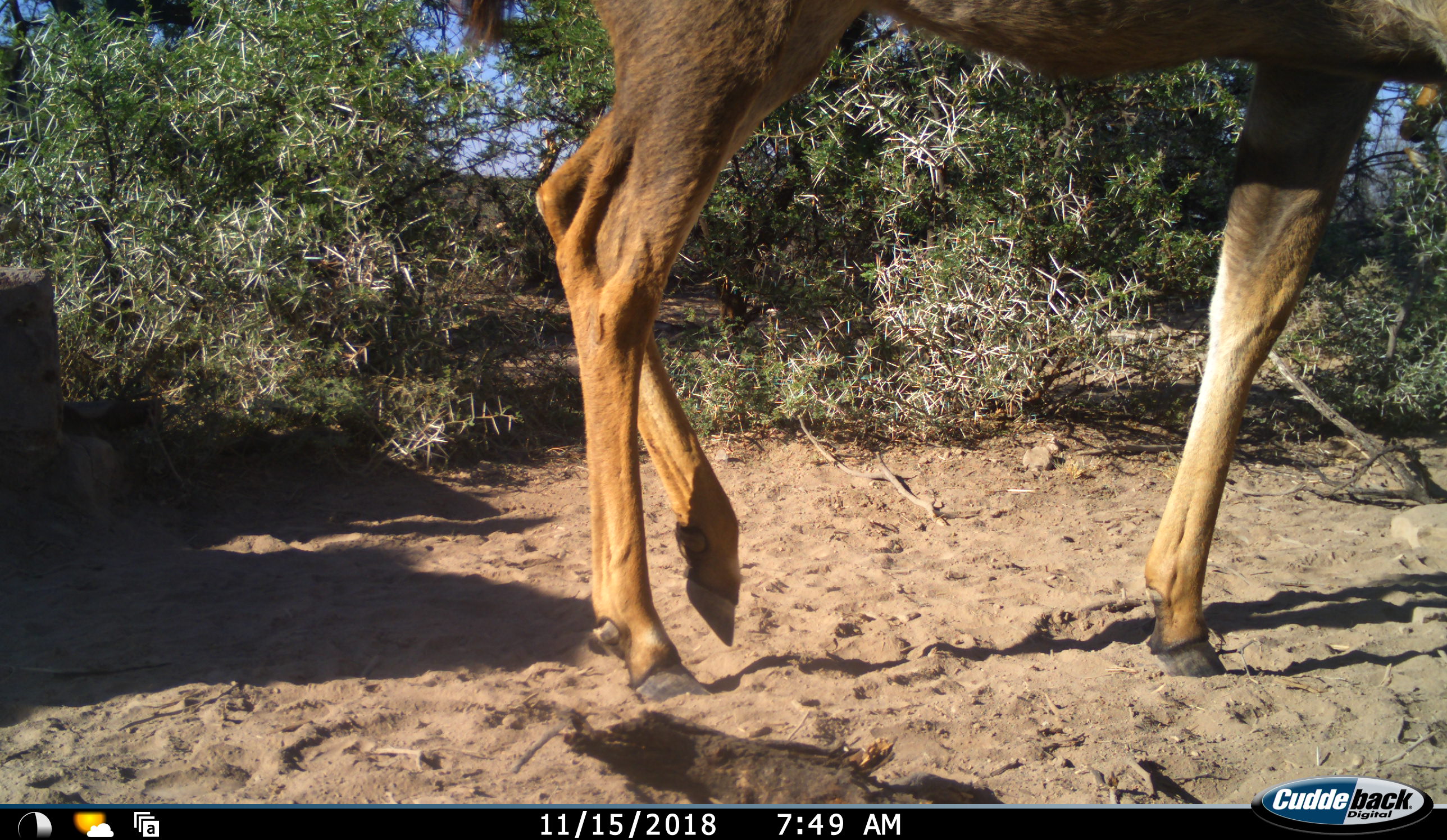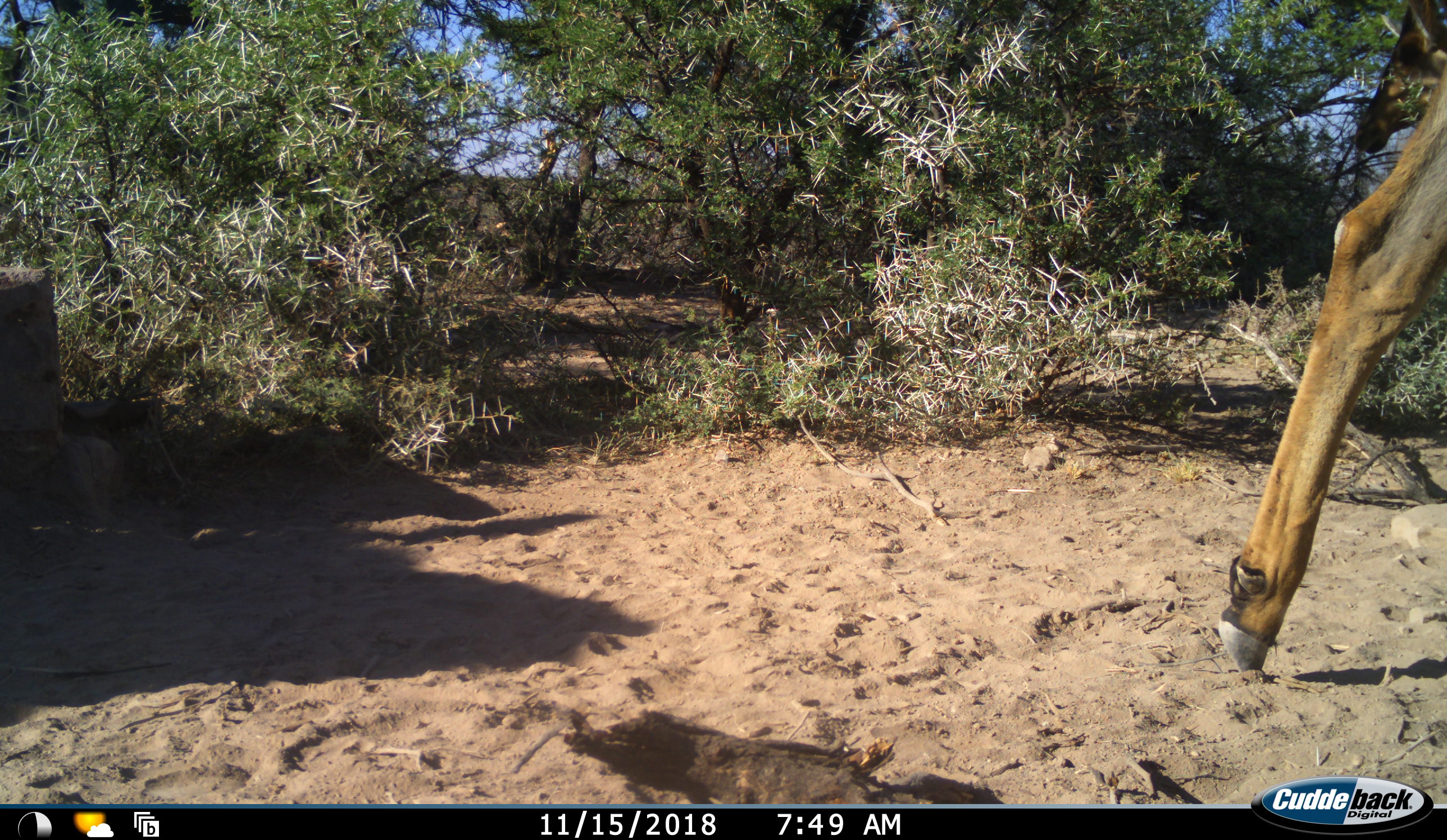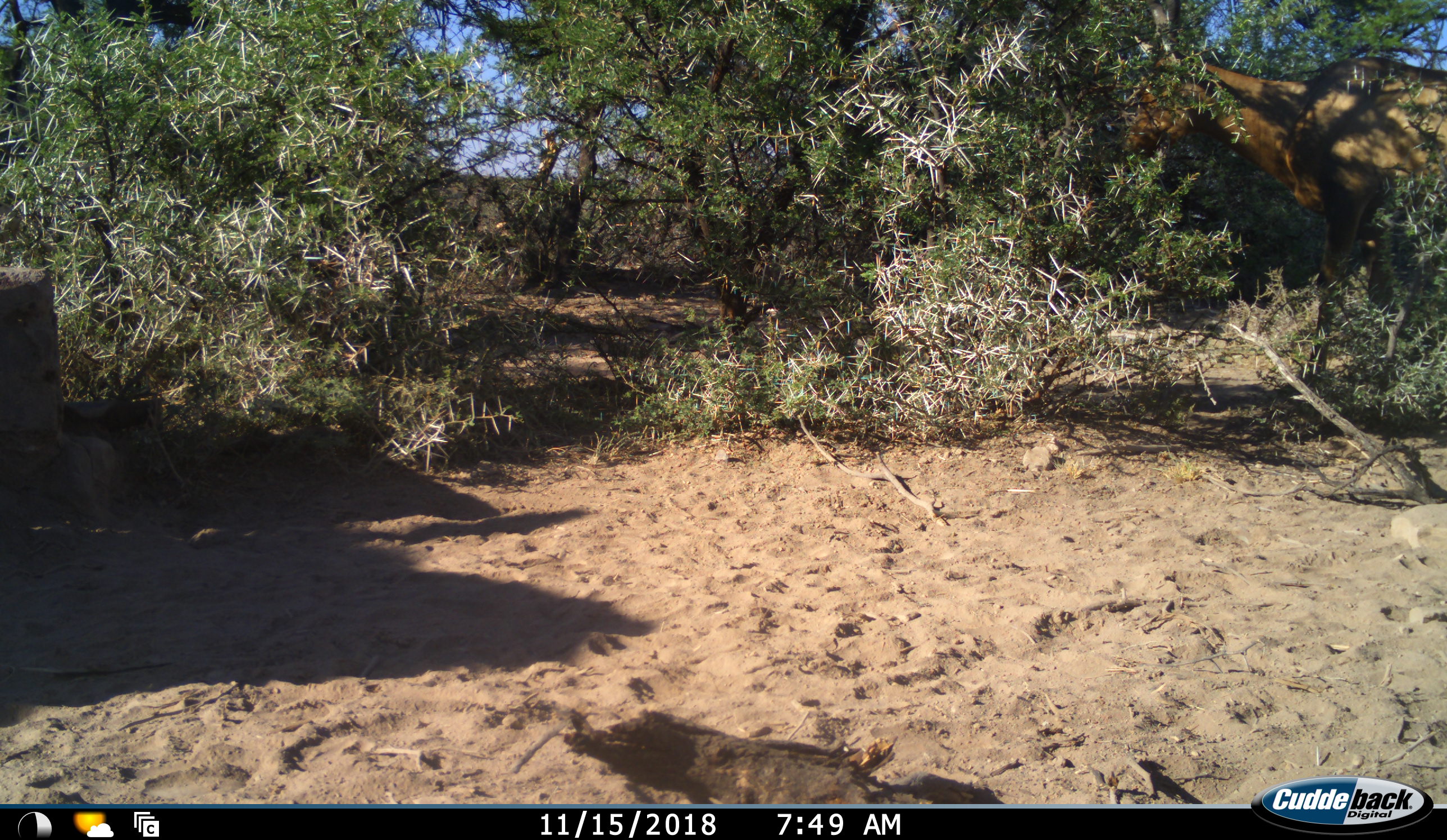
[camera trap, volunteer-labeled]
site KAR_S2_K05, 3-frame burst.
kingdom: Animalia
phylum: Chordata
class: Mammalia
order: Artiodactyla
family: Bovidae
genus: Alcelaphus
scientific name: Alcelaphus buselaphus caama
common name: red hartebeest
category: hartebeestred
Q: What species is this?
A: Hartebeestred (red hartebeest) (Alcelaphus buselaphus caama).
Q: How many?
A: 1.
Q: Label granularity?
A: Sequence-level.